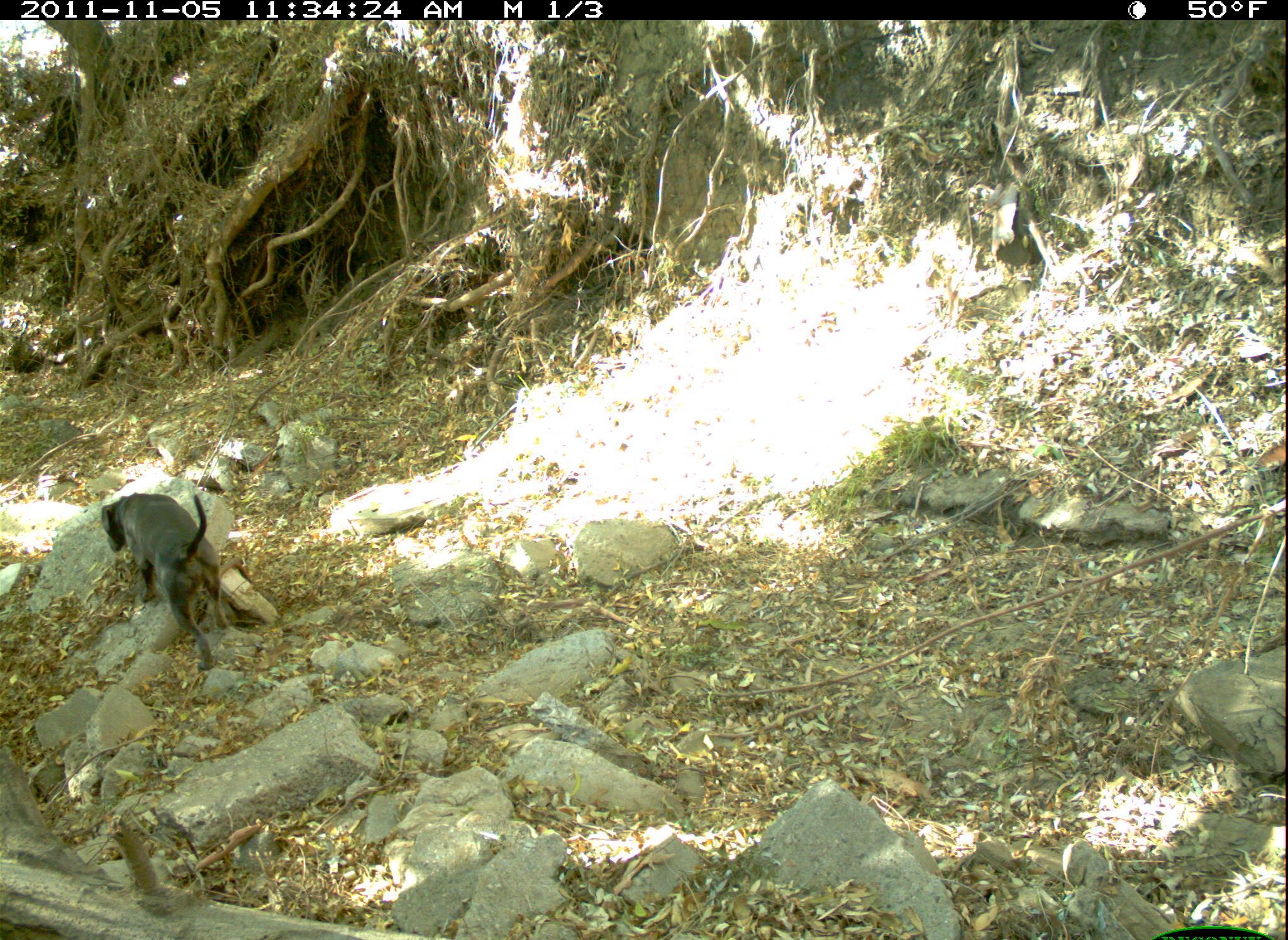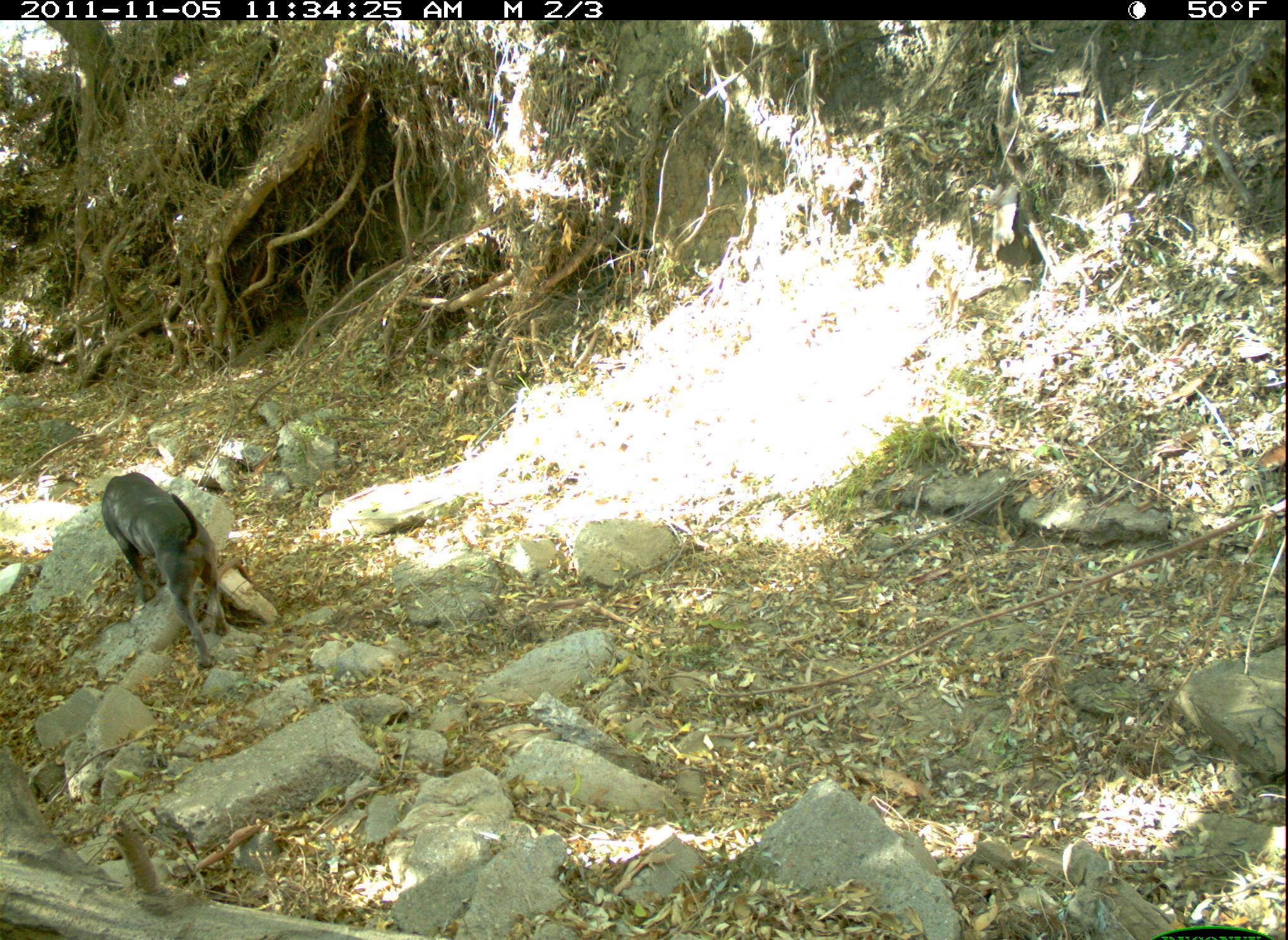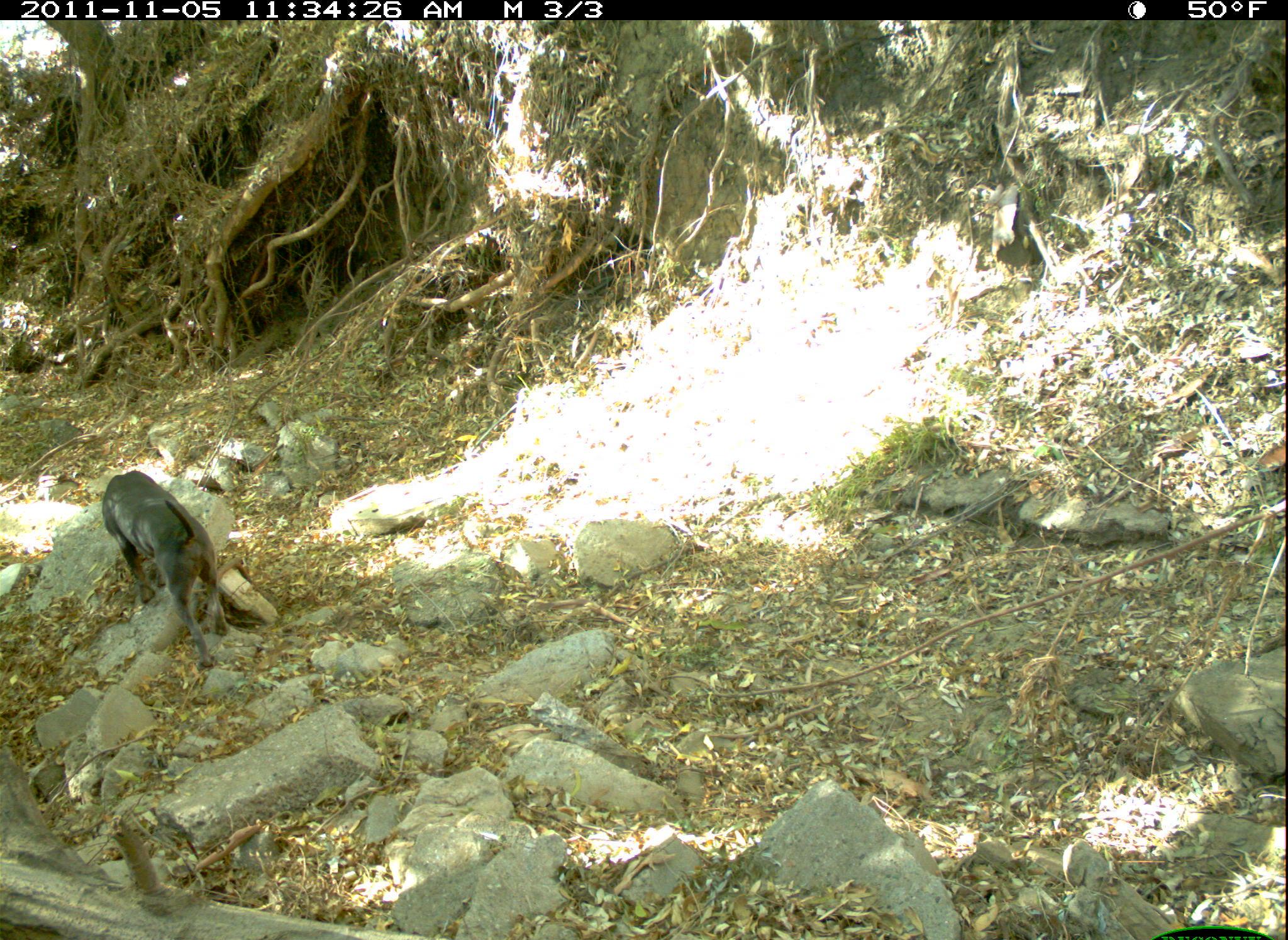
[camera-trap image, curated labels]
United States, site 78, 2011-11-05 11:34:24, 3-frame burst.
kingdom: Animalia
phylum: Chordata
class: Mammalia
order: Carnivora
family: Canidae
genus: Canis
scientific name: Canis familiaris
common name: domestic dog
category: dog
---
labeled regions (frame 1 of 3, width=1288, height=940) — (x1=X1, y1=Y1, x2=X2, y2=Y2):
dog: (x1=97, y1=490, x2=242, y2=675)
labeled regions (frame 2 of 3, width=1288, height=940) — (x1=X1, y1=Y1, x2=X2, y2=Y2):
dog: (x1=90, y1=467, x2=235, y2=676)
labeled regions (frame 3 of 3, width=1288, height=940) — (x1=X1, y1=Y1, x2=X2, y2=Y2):
dog: (x1=94, y1=456, x2=246, y2=679)